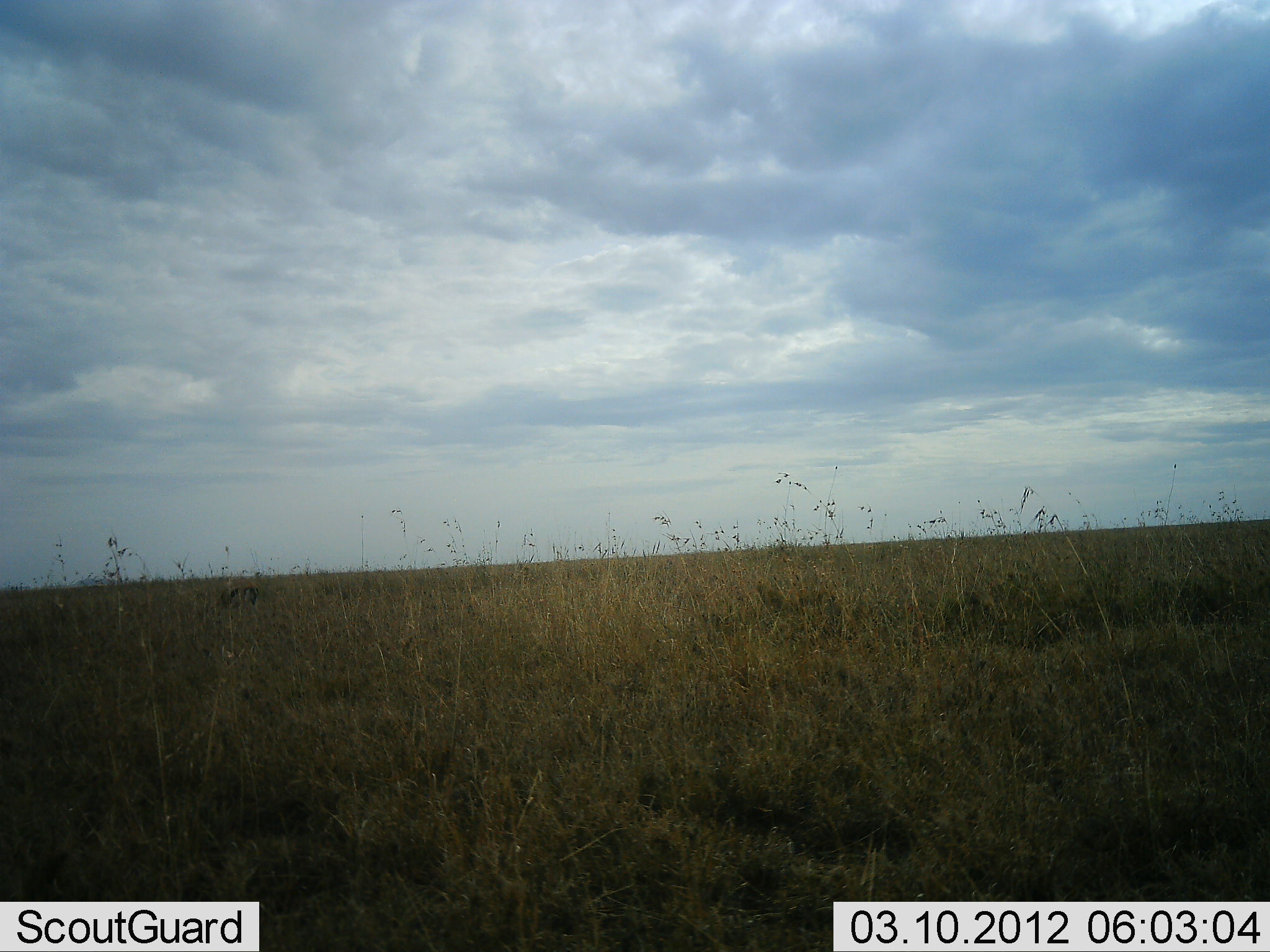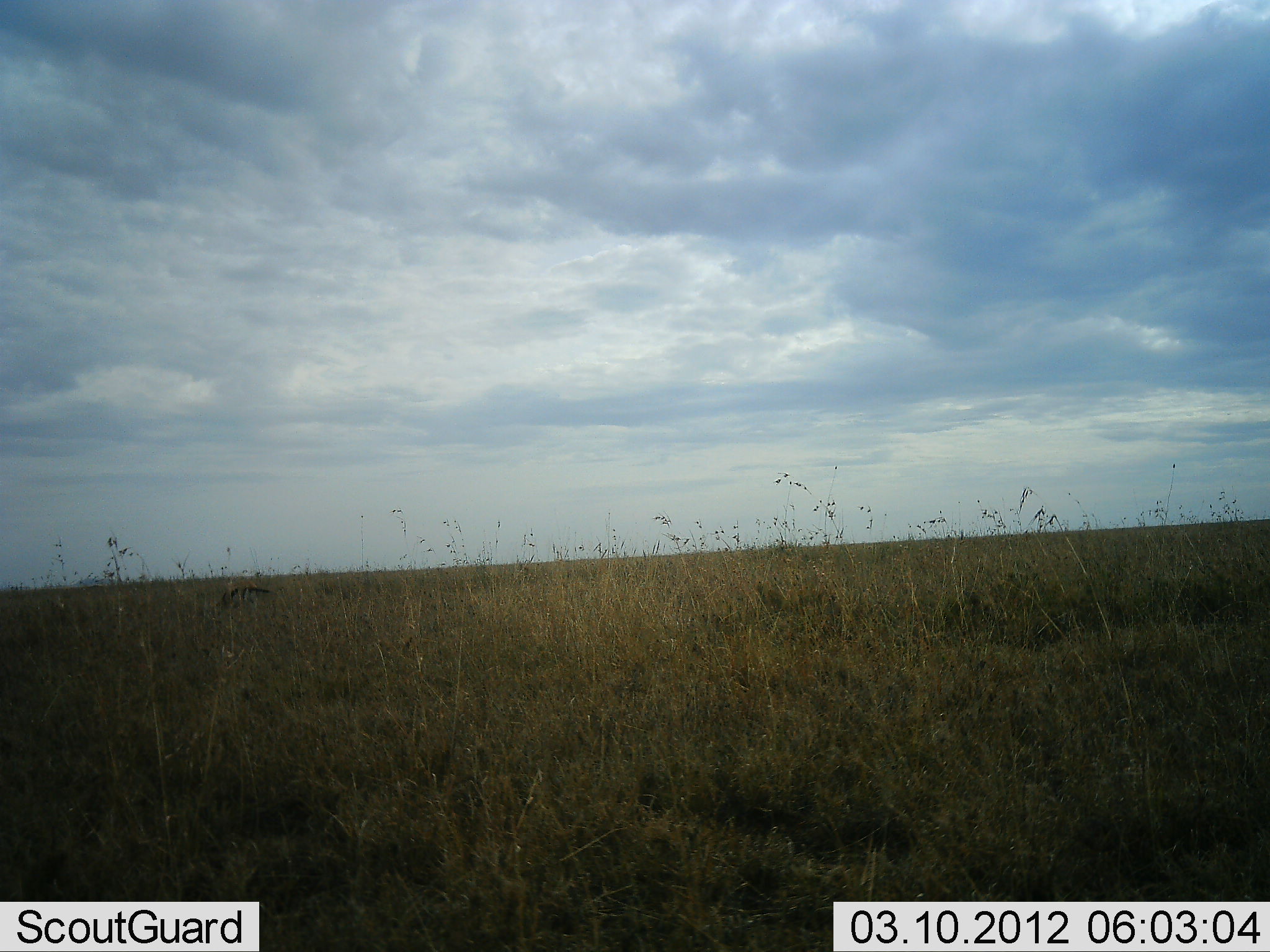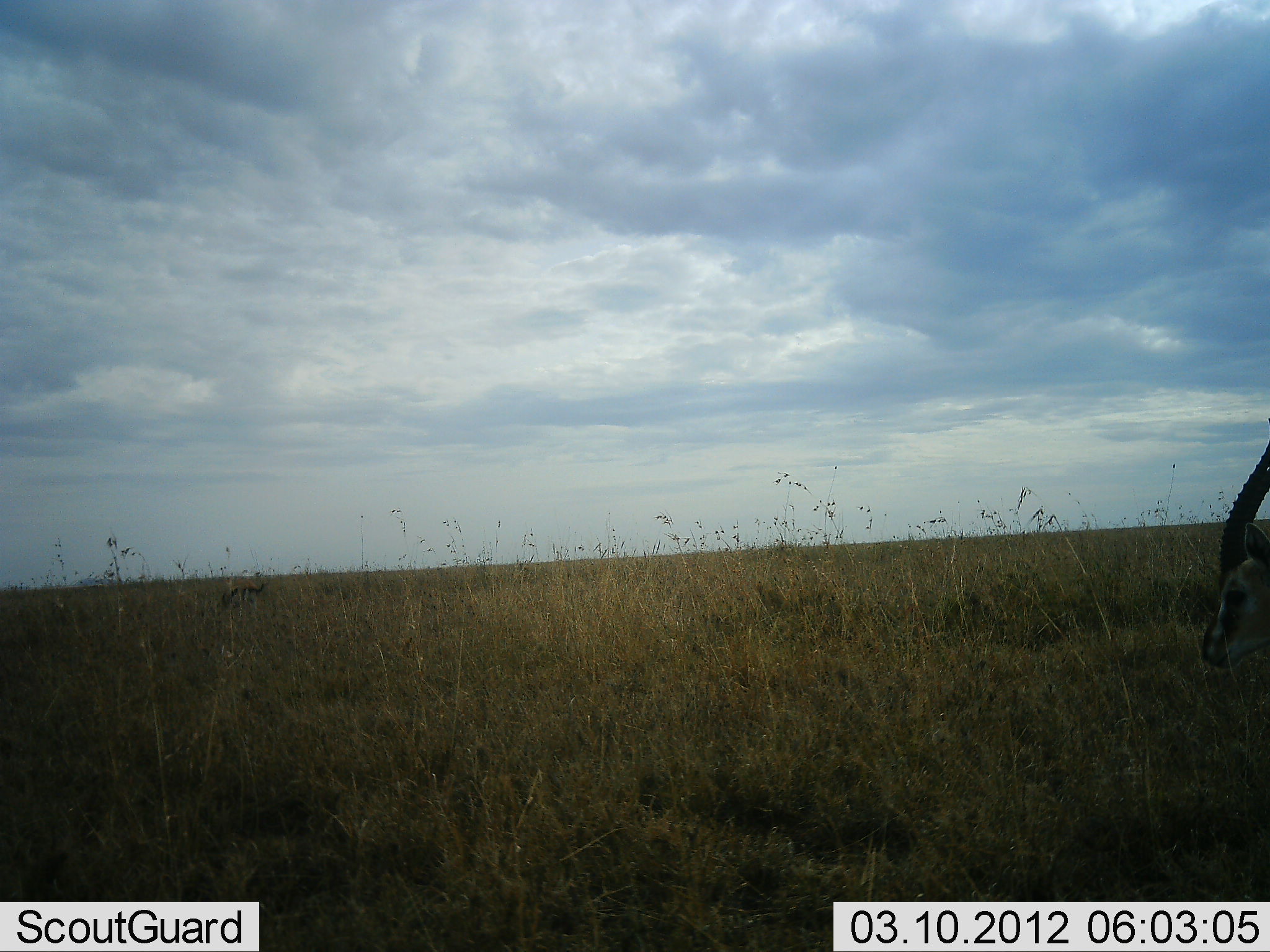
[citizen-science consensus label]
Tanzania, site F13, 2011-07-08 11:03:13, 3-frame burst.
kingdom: Animalia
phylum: Chordata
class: Mammalia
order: Artiodactyla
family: Bovidae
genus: Eudorcas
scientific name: Eudorcas thomsonii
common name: thomson's gazelle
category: gazellethomsons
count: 1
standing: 40%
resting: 0%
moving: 70%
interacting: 0%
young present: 0%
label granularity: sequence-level